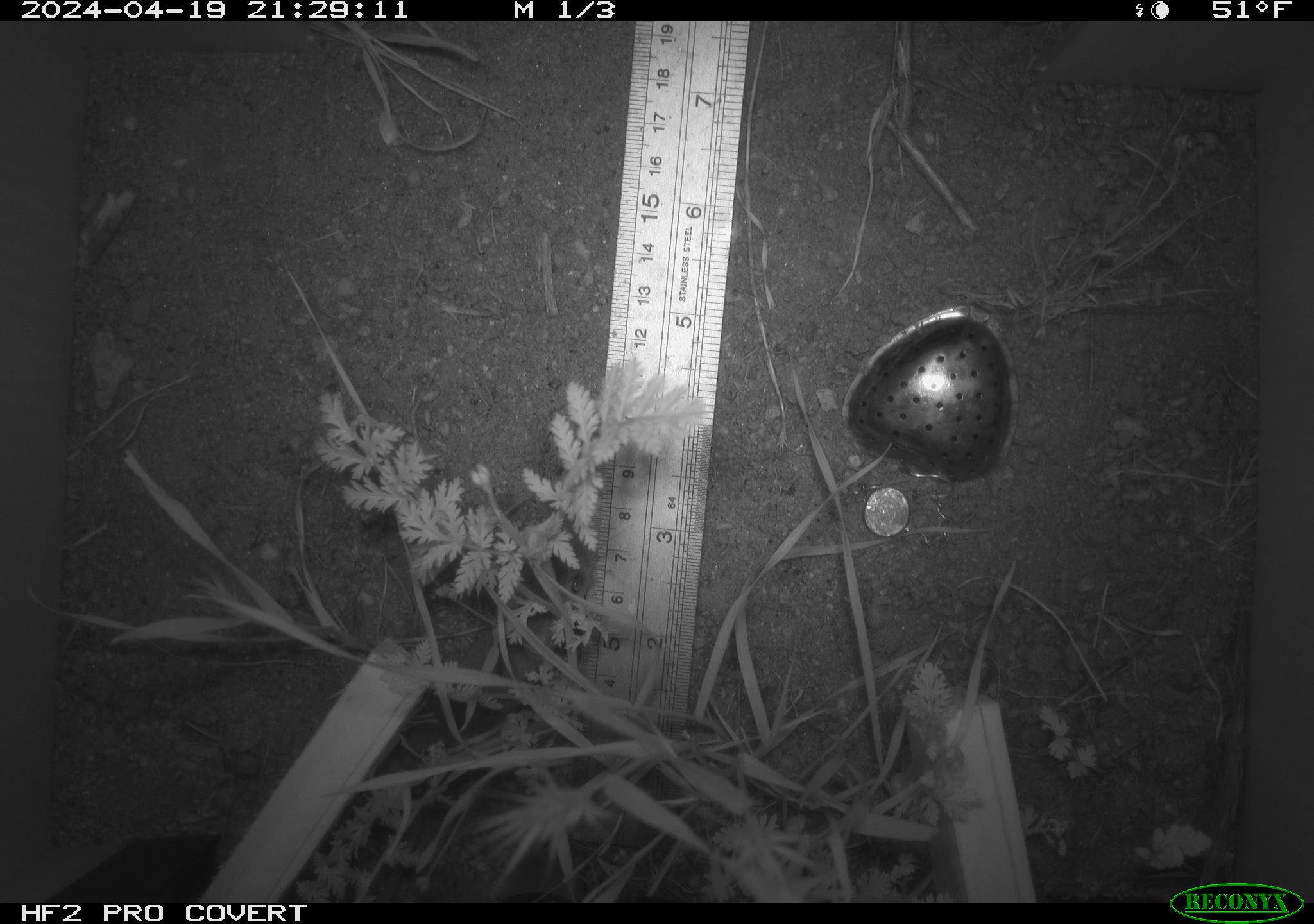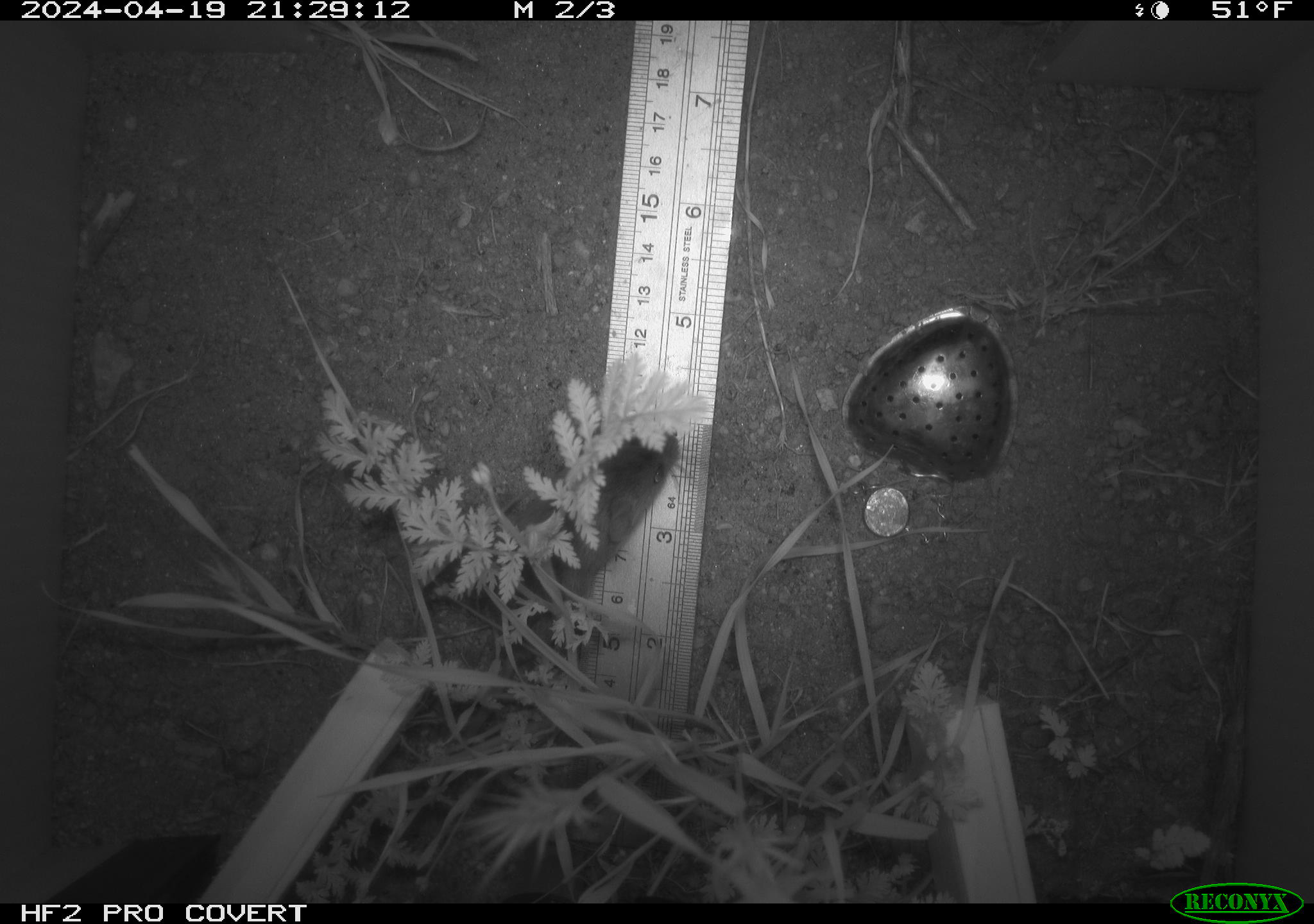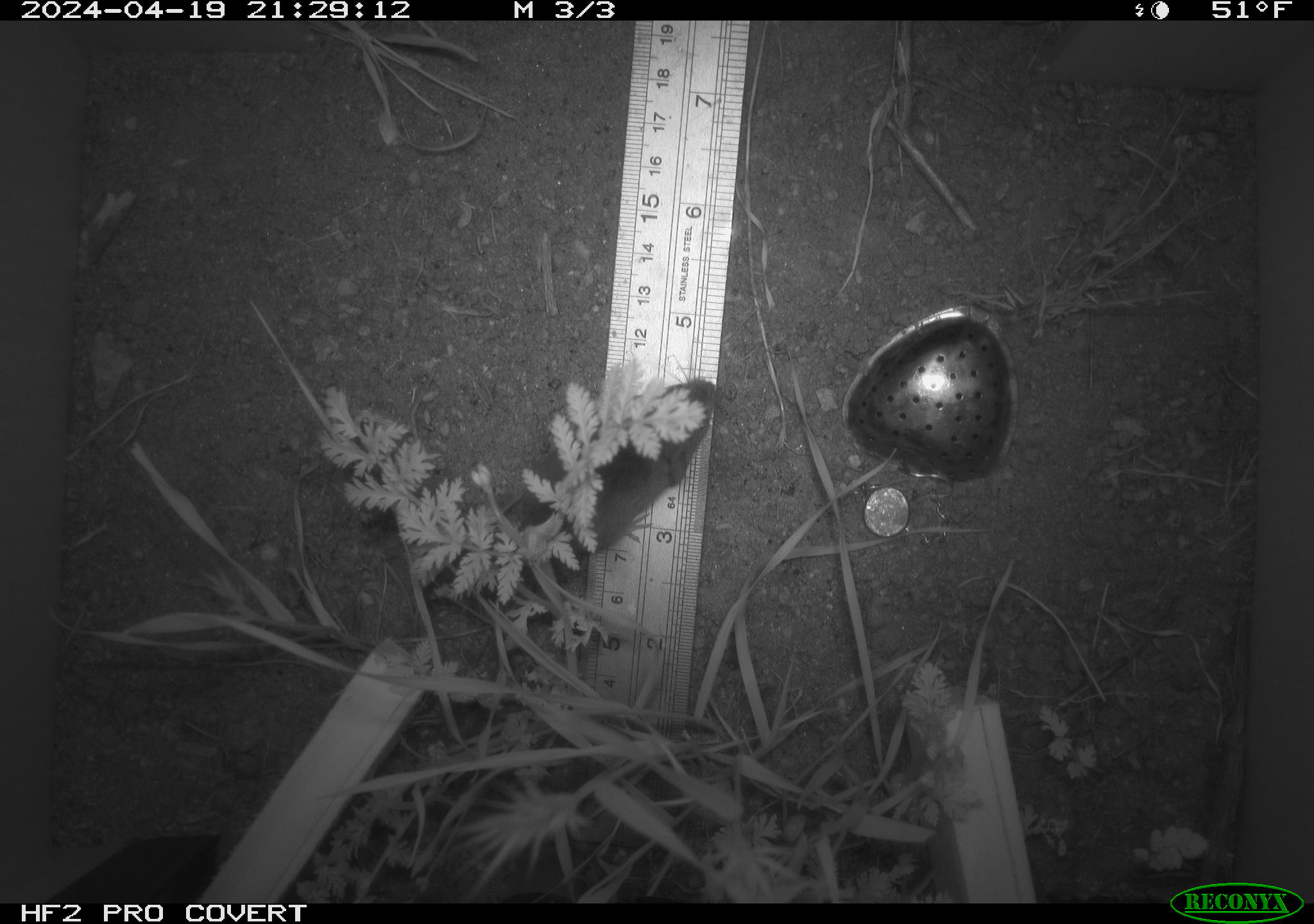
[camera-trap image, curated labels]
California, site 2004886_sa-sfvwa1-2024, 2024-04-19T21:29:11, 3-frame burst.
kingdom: Animalia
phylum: Chordata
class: Mammalia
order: Rodentia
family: Cricetidae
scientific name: Arvicolinae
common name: voles, lemmings, and muskrats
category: arvicolinae subfamily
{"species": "arvicolinae subfamily (voles, lemmings, and muskrats) (Arvicolinae)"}